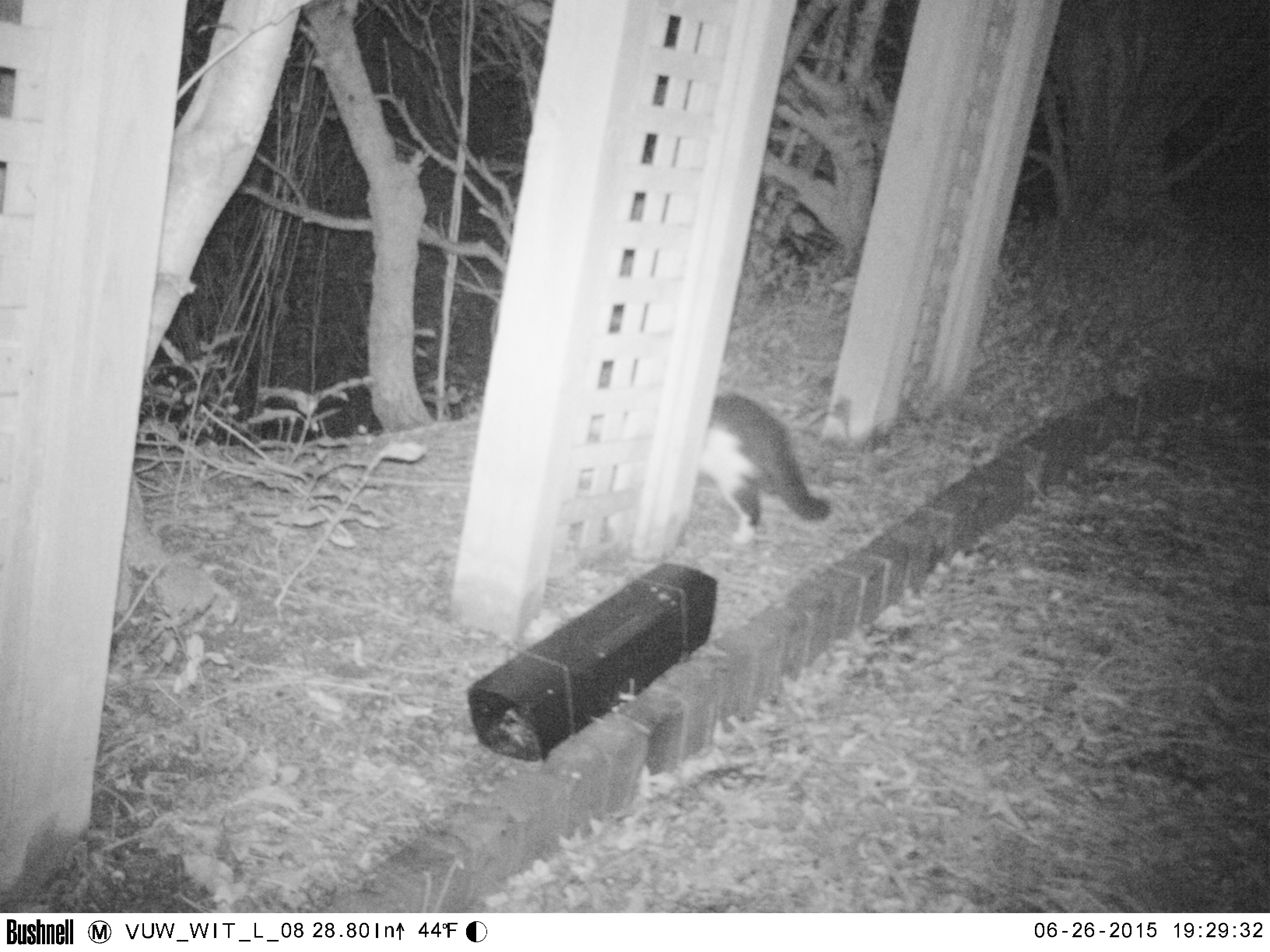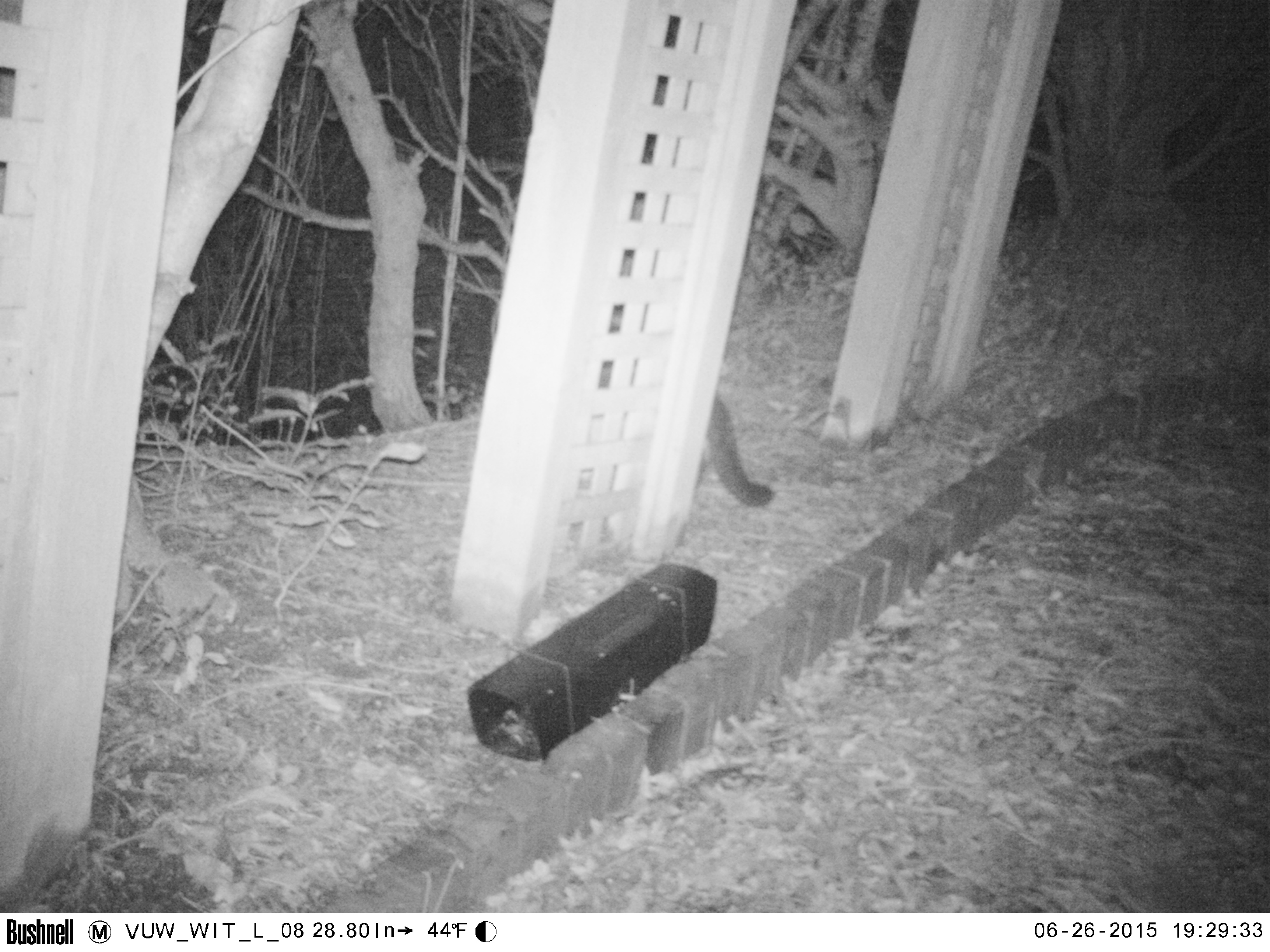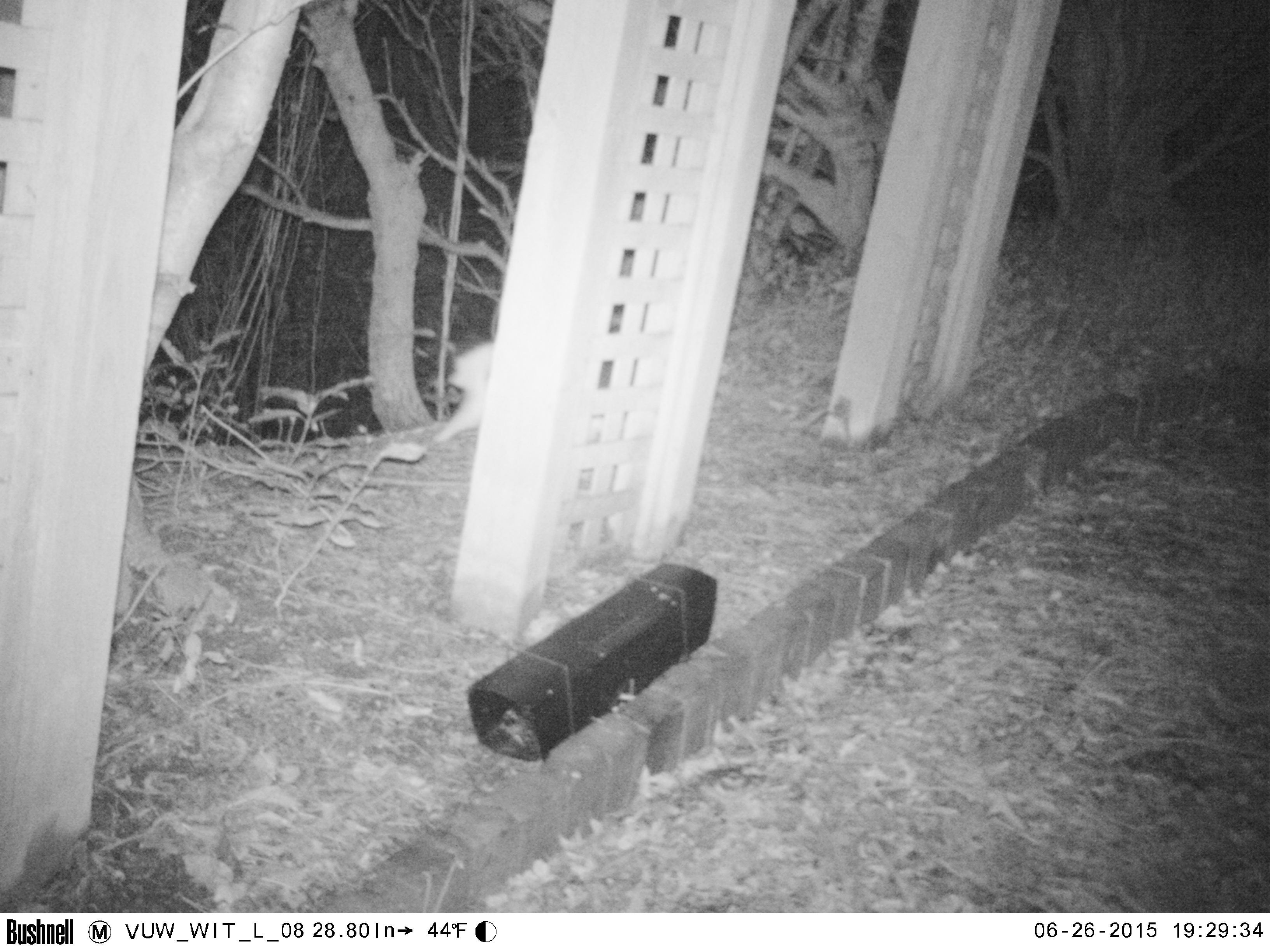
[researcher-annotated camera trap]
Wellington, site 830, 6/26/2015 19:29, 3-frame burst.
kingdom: Animalia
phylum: Chordata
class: Mammalia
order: Carnivora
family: Felidae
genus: Felis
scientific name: Felis catus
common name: cat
Cat (Felis catus).